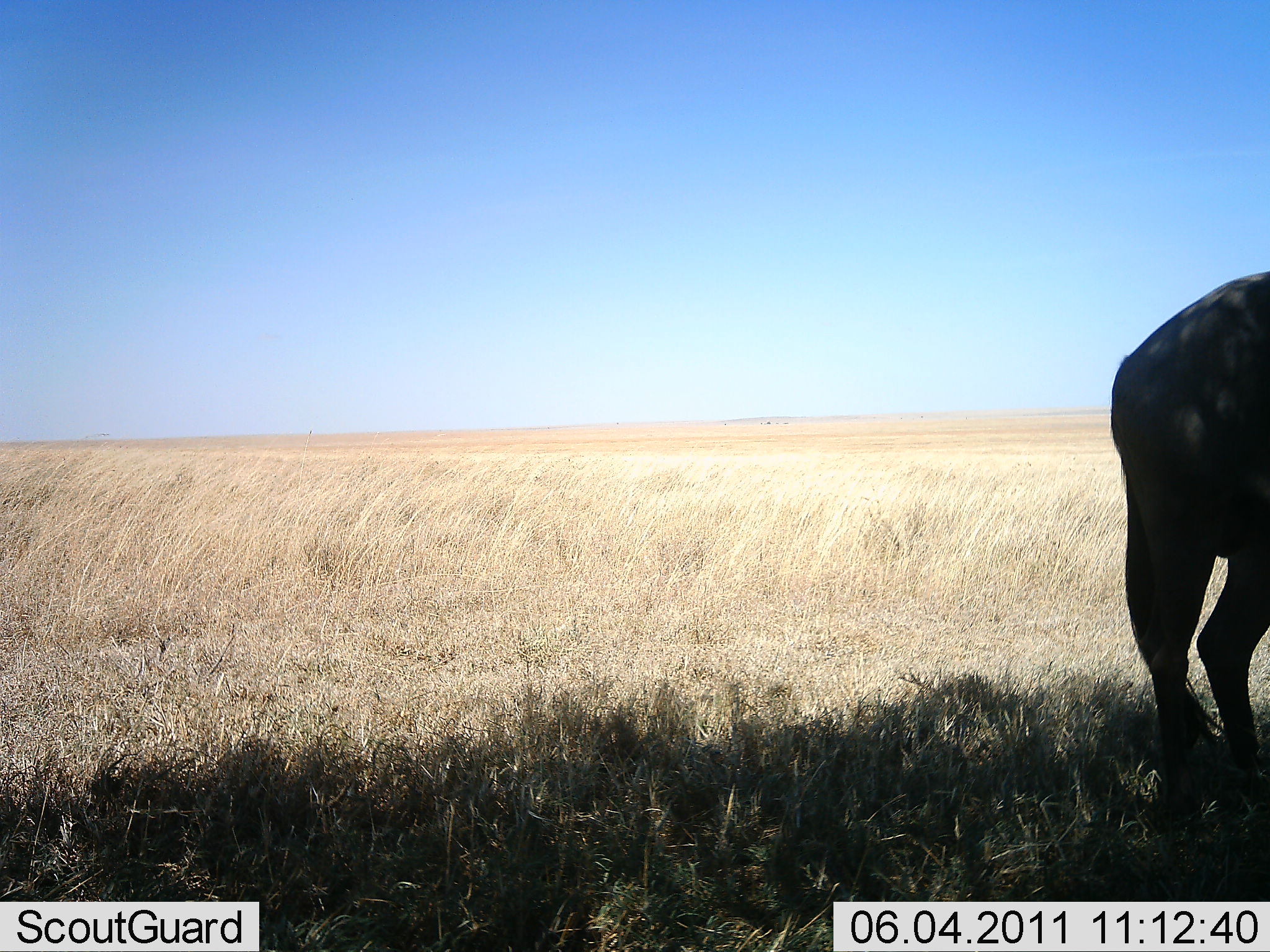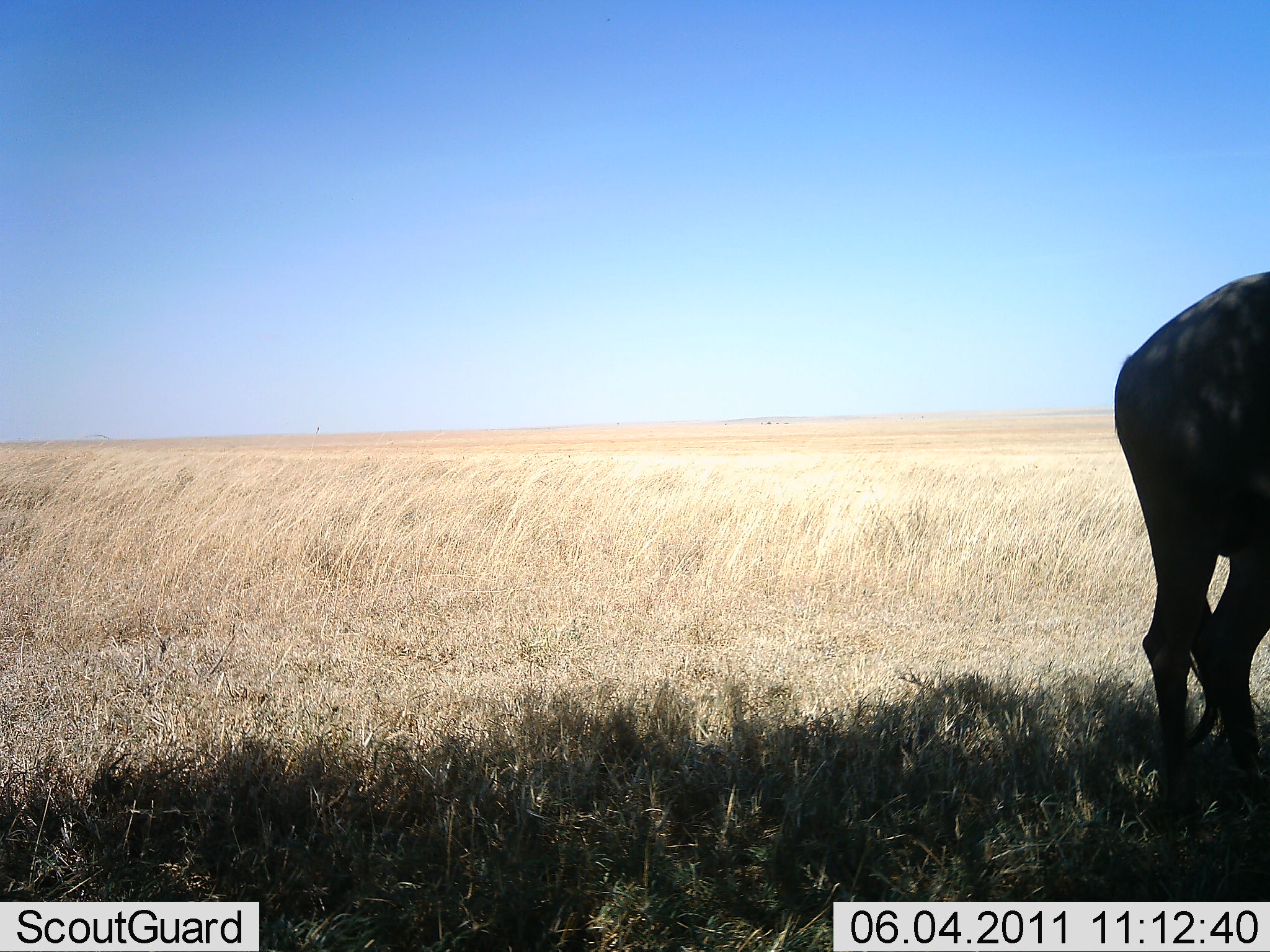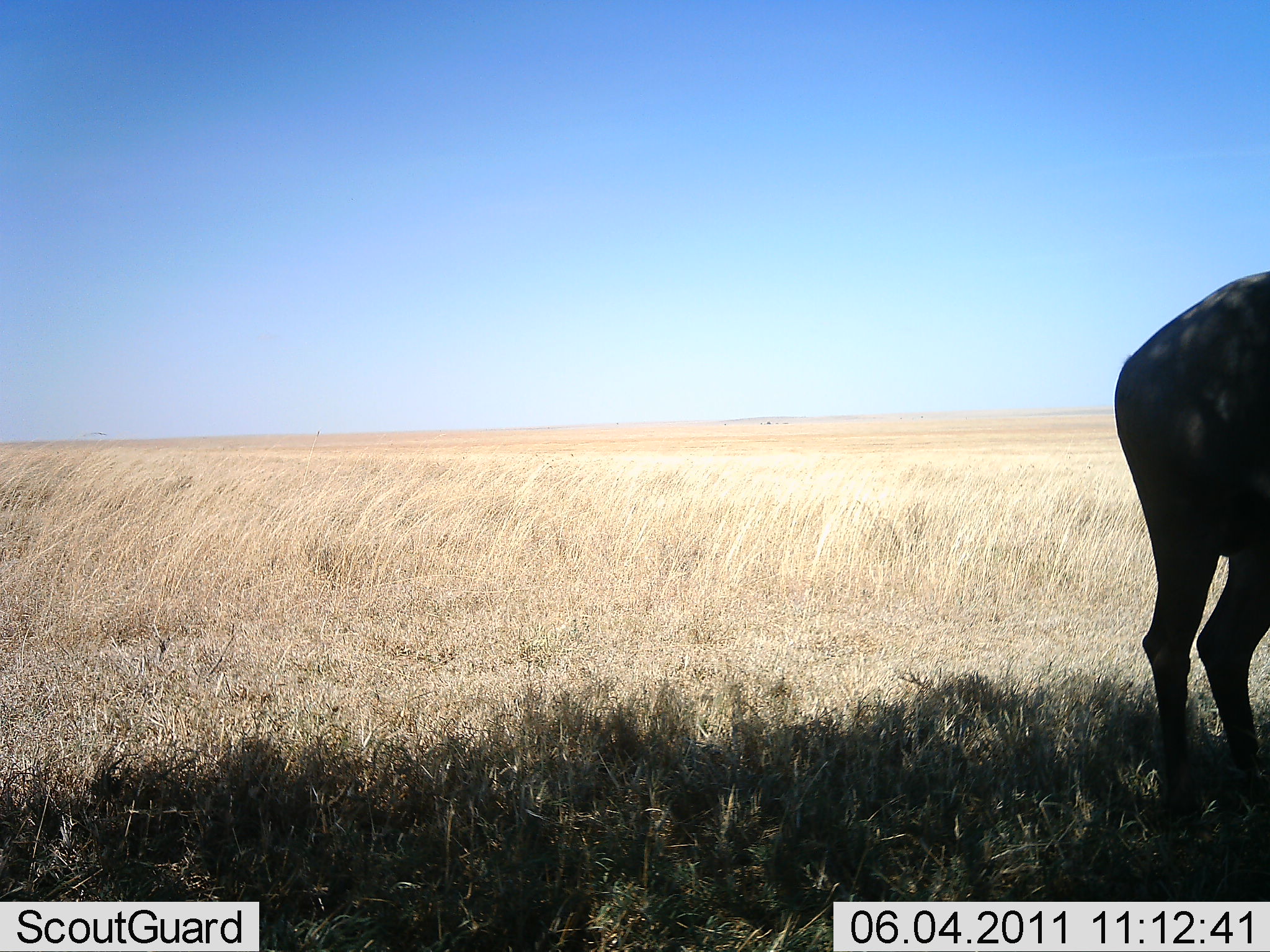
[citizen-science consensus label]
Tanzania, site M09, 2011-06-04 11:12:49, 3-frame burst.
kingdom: Animalia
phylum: Chordata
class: Mammalia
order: Artiodactyla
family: Bovidae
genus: Connochaetes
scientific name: Connochaetes taurinus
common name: blue wildebeest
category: wildebeest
Wildebeest (blue wildebeest) (Connochaetes taurinus), count 1. Behavior (volunteer vote fractions): standing 100%, resting 0%, moving 0%, interacting 0%. Young present (vote fraction): 0%. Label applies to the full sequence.